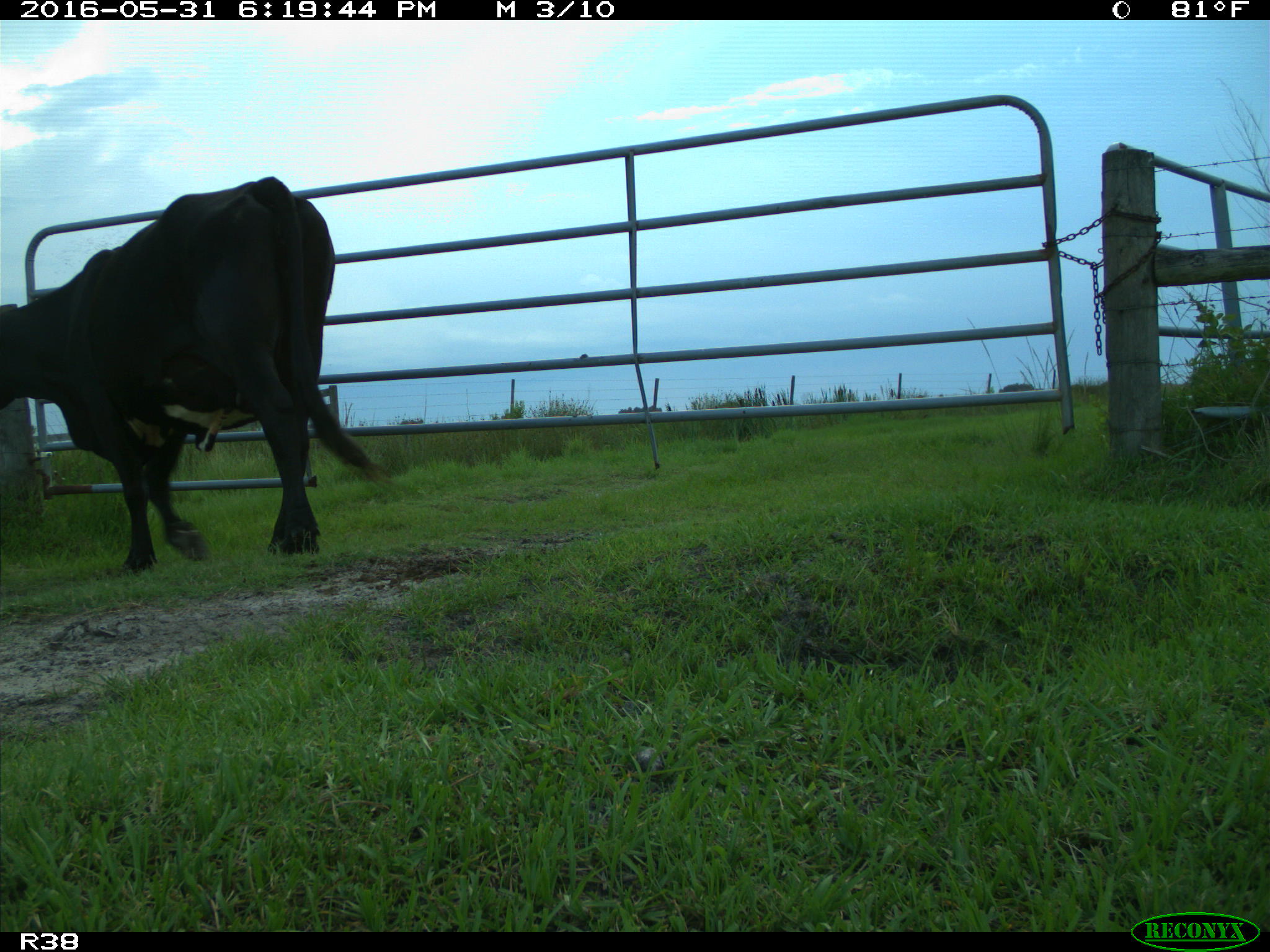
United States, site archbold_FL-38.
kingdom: Animalia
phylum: Chordata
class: Mammalia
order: Artiodactyla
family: Bovidae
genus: Bos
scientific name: Bos taurus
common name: domestic cow